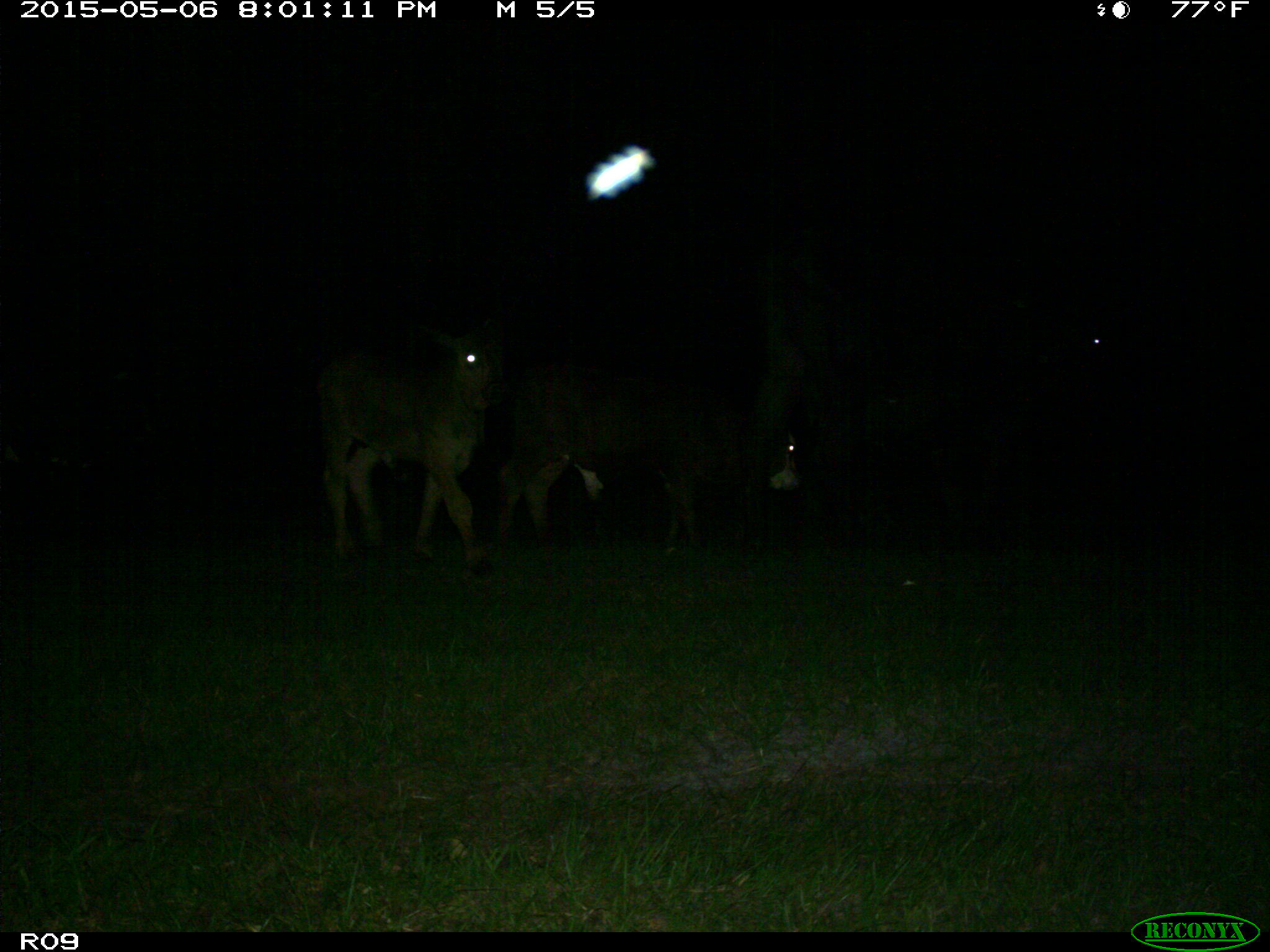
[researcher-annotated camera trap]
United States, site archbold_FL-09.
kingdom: Animalia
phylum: Chordata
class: Mammalia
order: Artiodactyla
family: Bovidae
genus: Bos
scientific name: Bos taurus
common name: domestic cow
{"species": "Bos taurus (domestic cow)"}